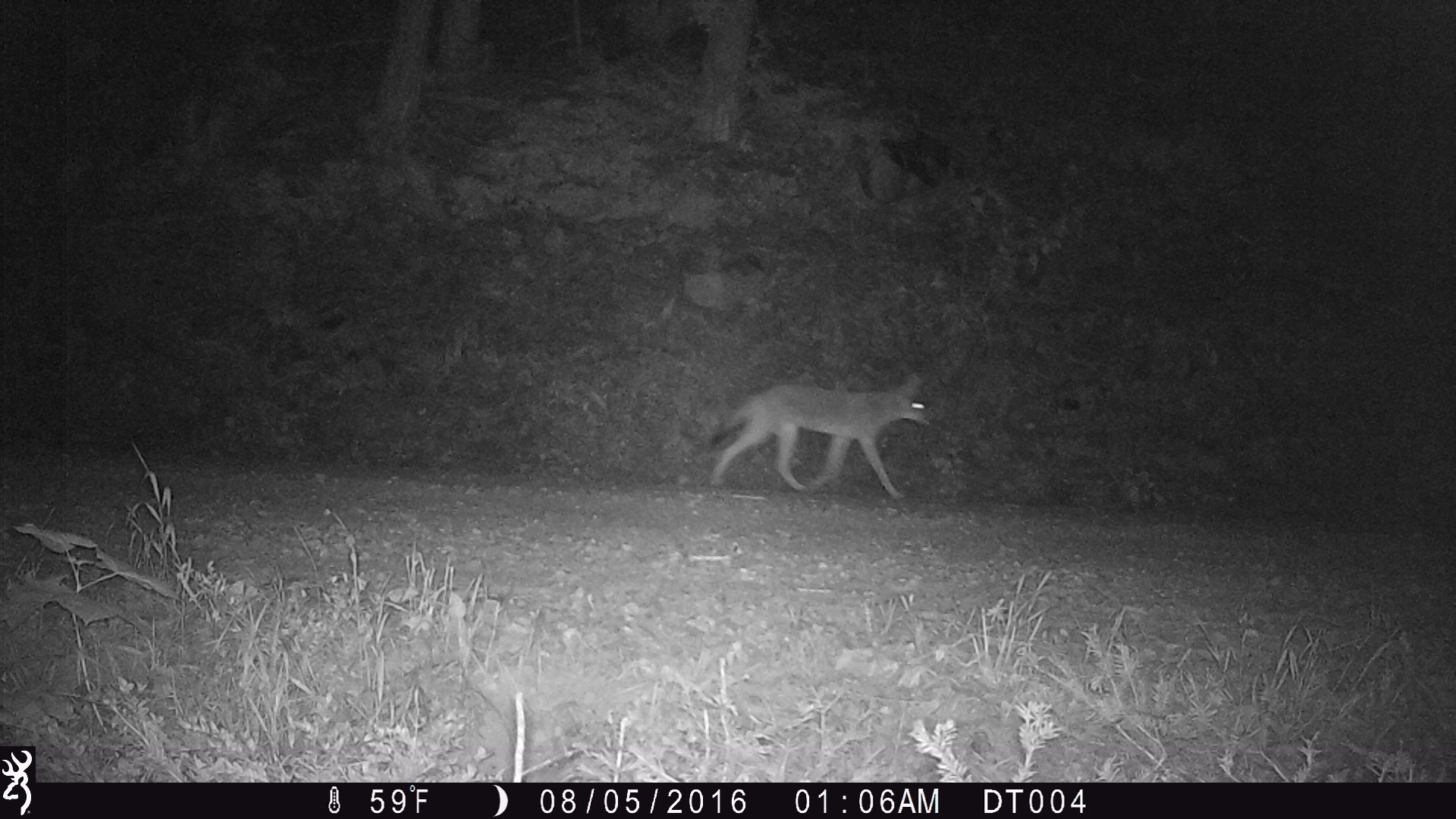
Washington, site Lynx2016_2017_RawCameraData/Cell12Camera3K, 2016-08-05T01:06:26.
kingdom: Animalia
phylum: Chordata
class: Mammalia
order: Carnivora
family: Canidae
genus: Canis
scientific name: Canis latrans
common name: coyote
Canis latrans (coyote). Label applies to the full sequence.